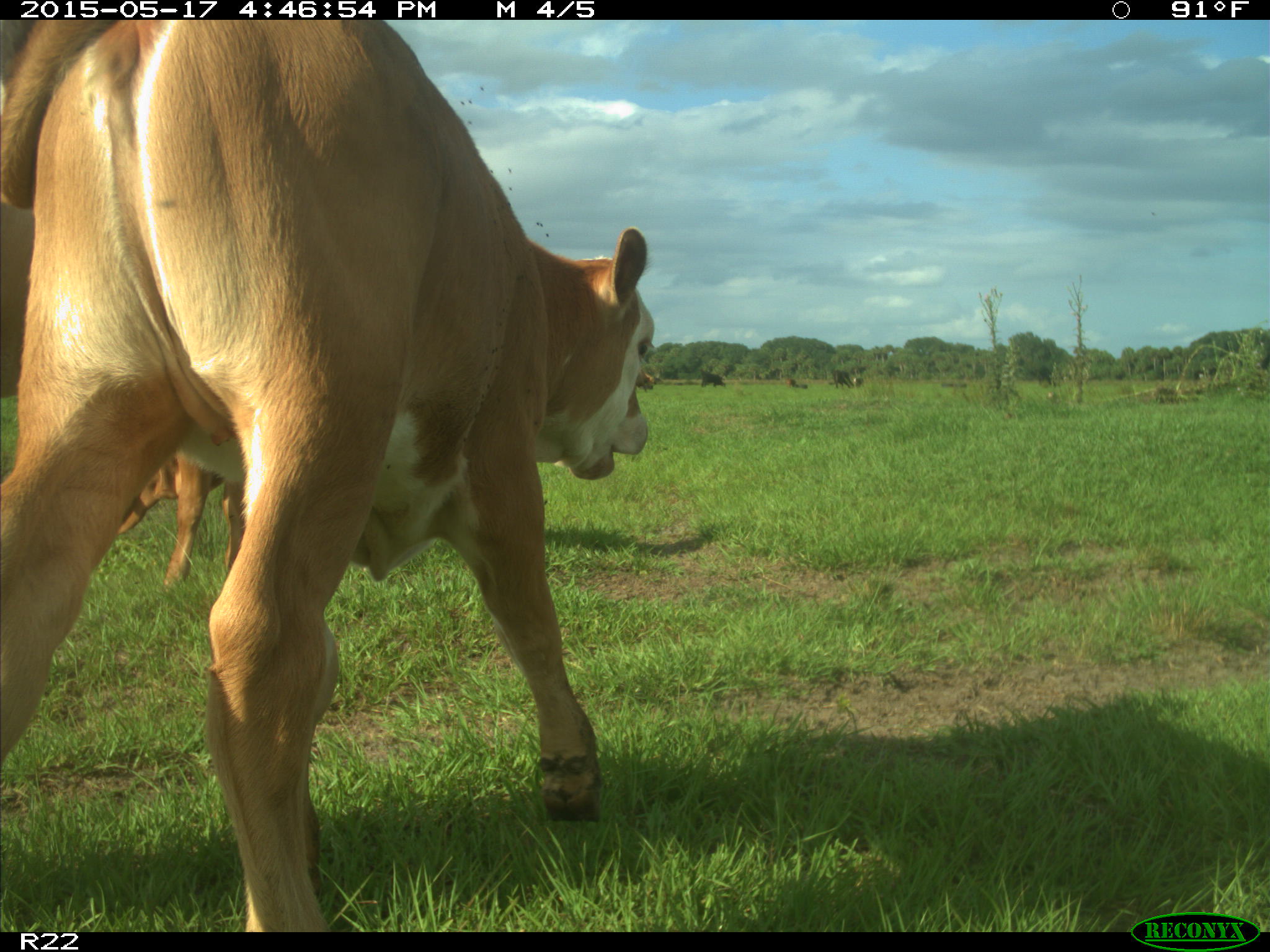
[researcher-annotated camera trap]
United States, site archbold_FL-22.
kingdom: Animalia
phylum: Chordata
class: Mammalia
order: Artiodactyla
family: Bovidae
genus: Bos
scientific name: Bos taurus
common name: domestic cow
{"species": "Bos taurus (domestic cow)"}